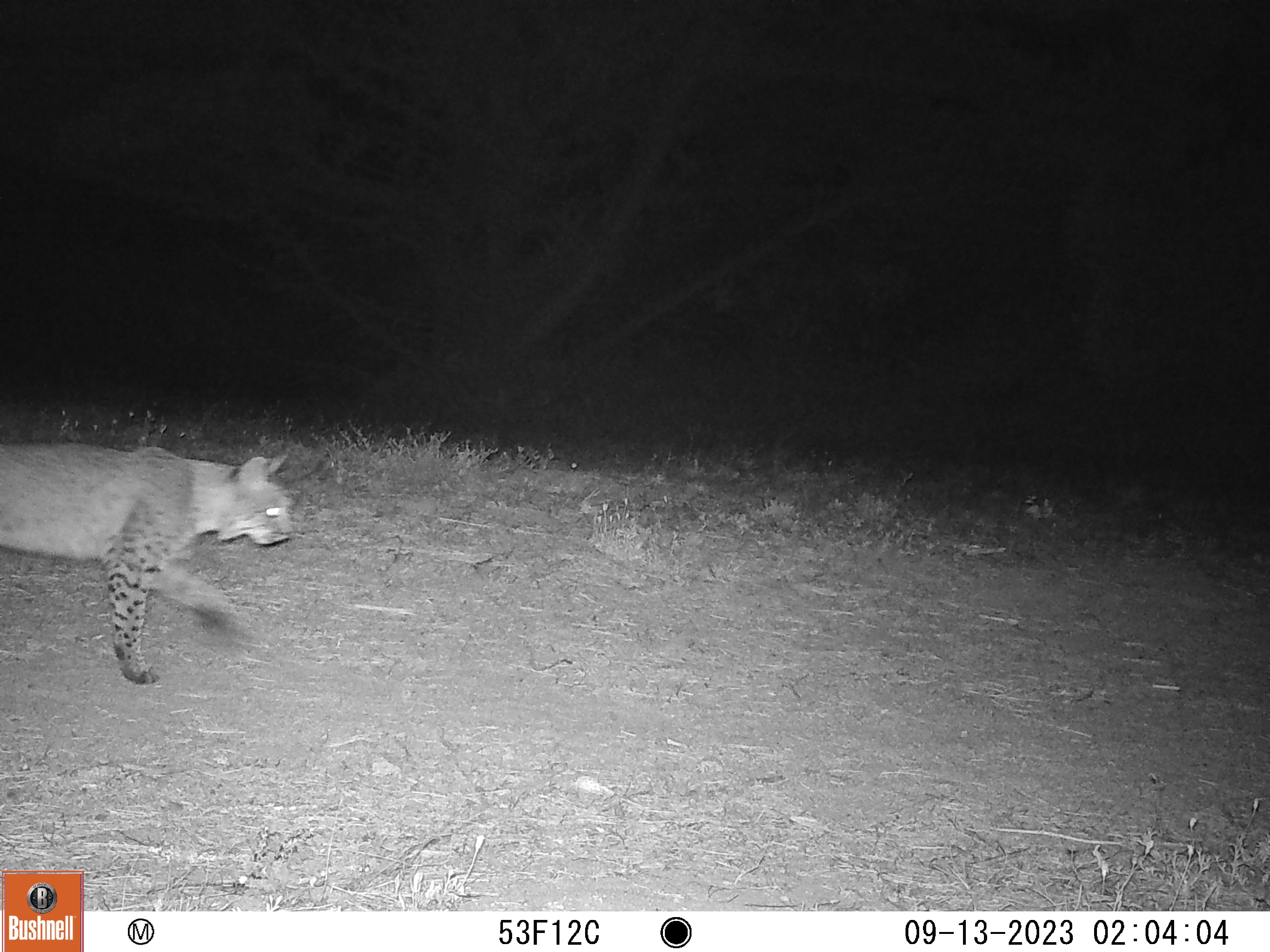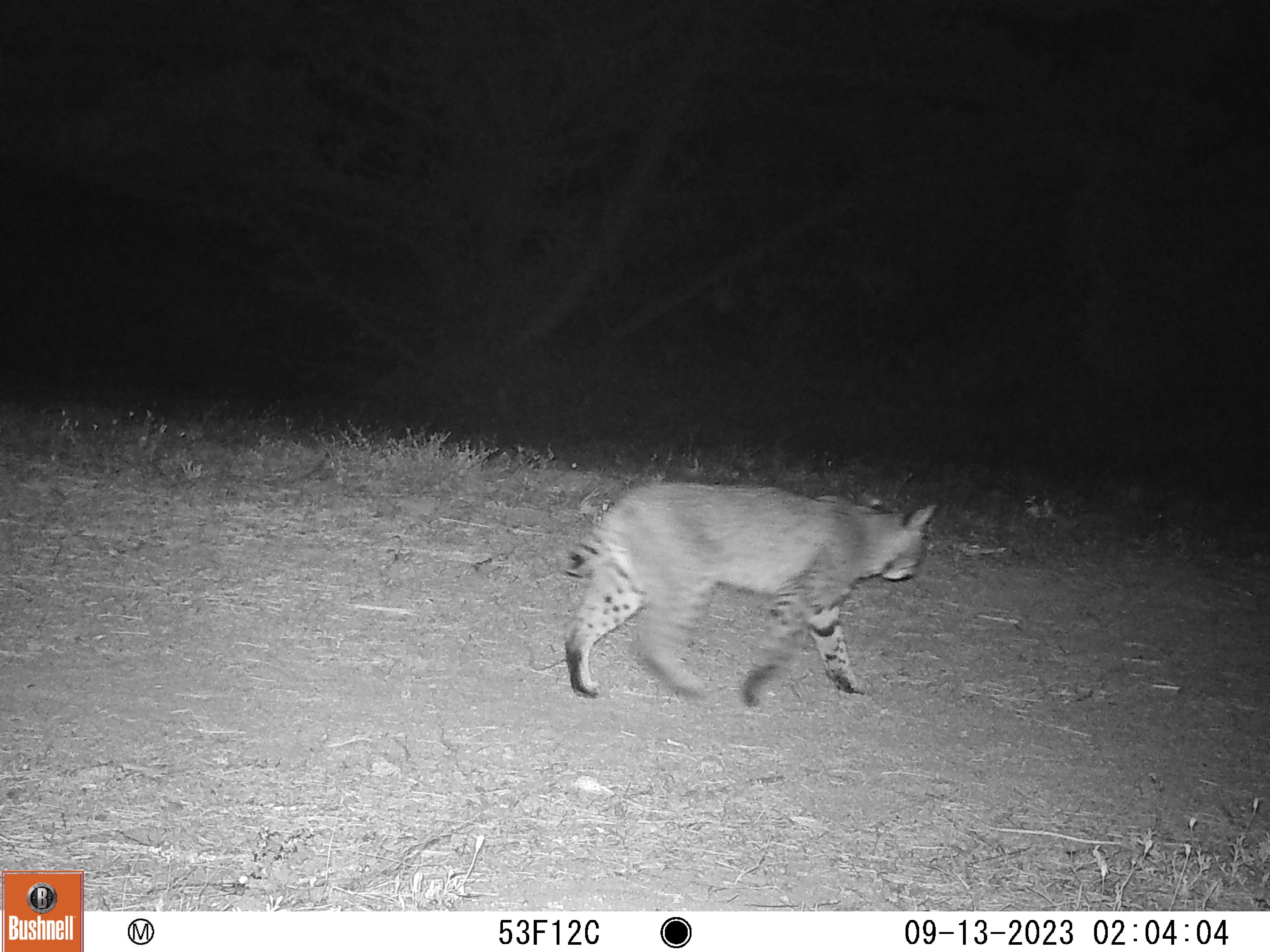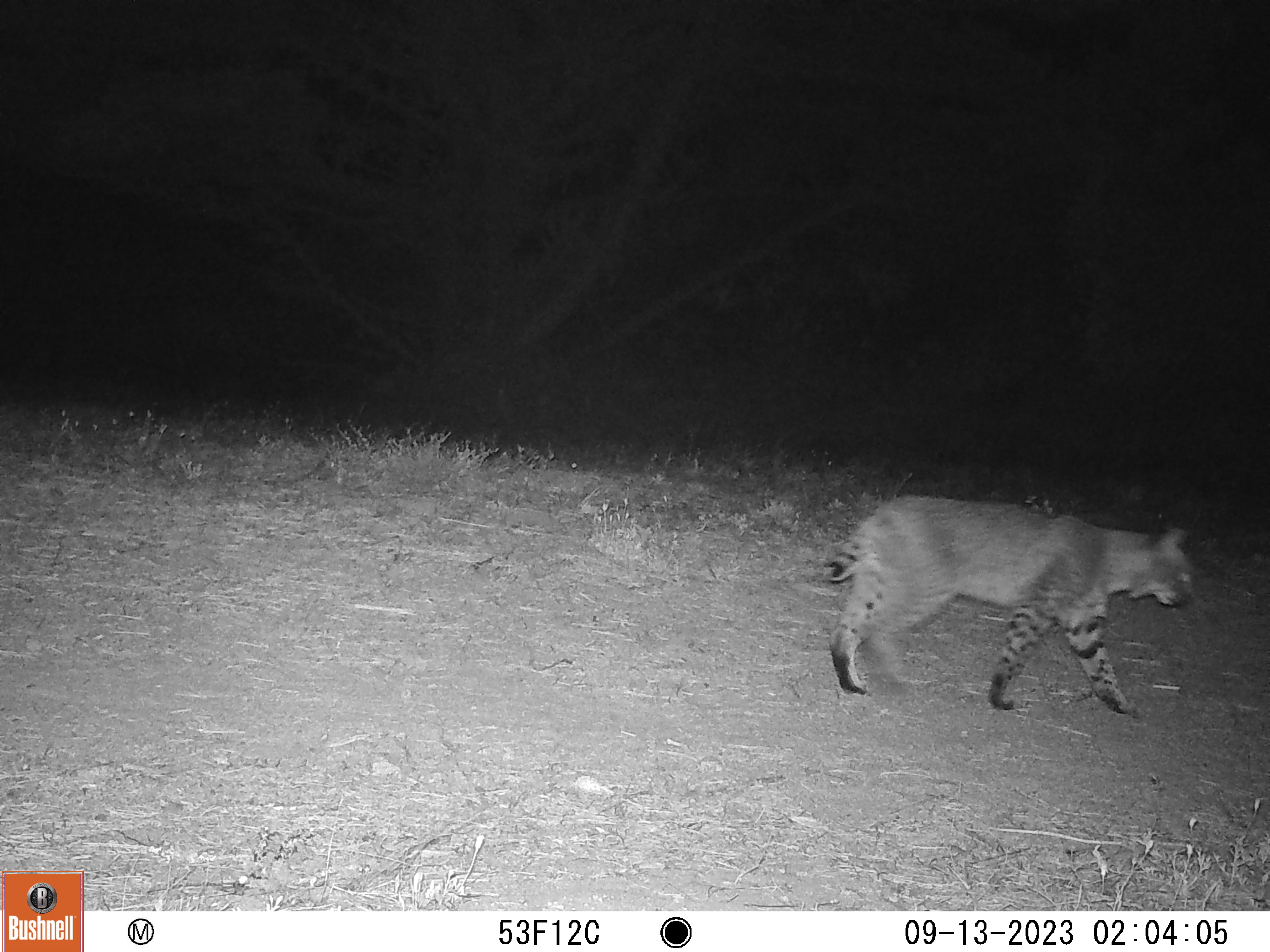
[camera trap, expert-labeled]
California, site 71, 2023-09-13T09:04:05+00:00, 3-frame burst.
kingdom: Animalia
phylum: Chordata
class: Mammalia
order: Carnivora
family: Felidae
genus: Lynx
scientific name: Lynx rufus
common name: bobcat